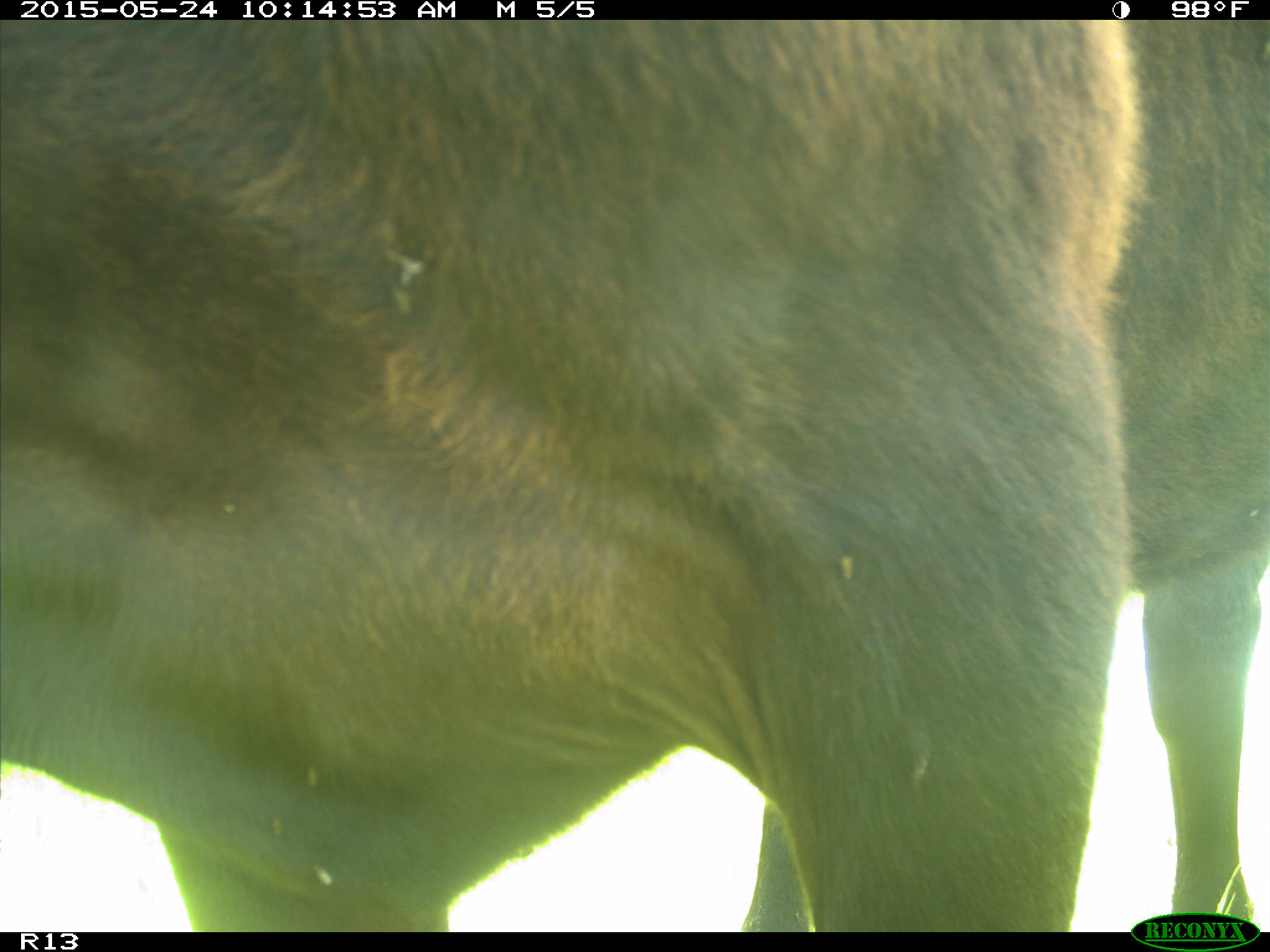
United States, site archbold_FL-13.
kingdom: Animalia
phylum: Chordata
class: Mammalia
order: Artiodactyla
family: Bovidae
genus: Bos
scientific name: Bos taurus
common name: domestic cow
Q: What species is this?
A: Bos taurus (domestic cow).